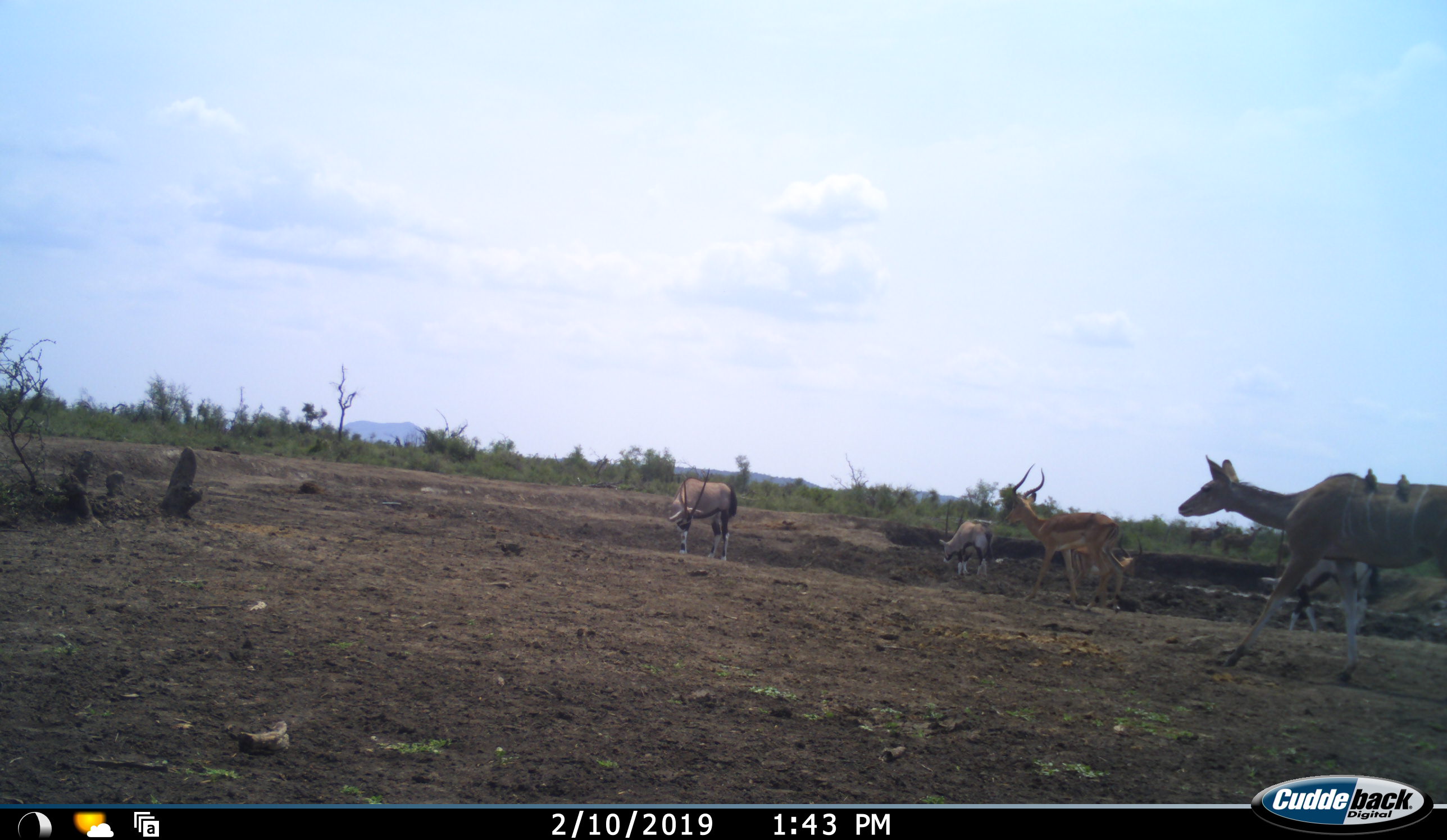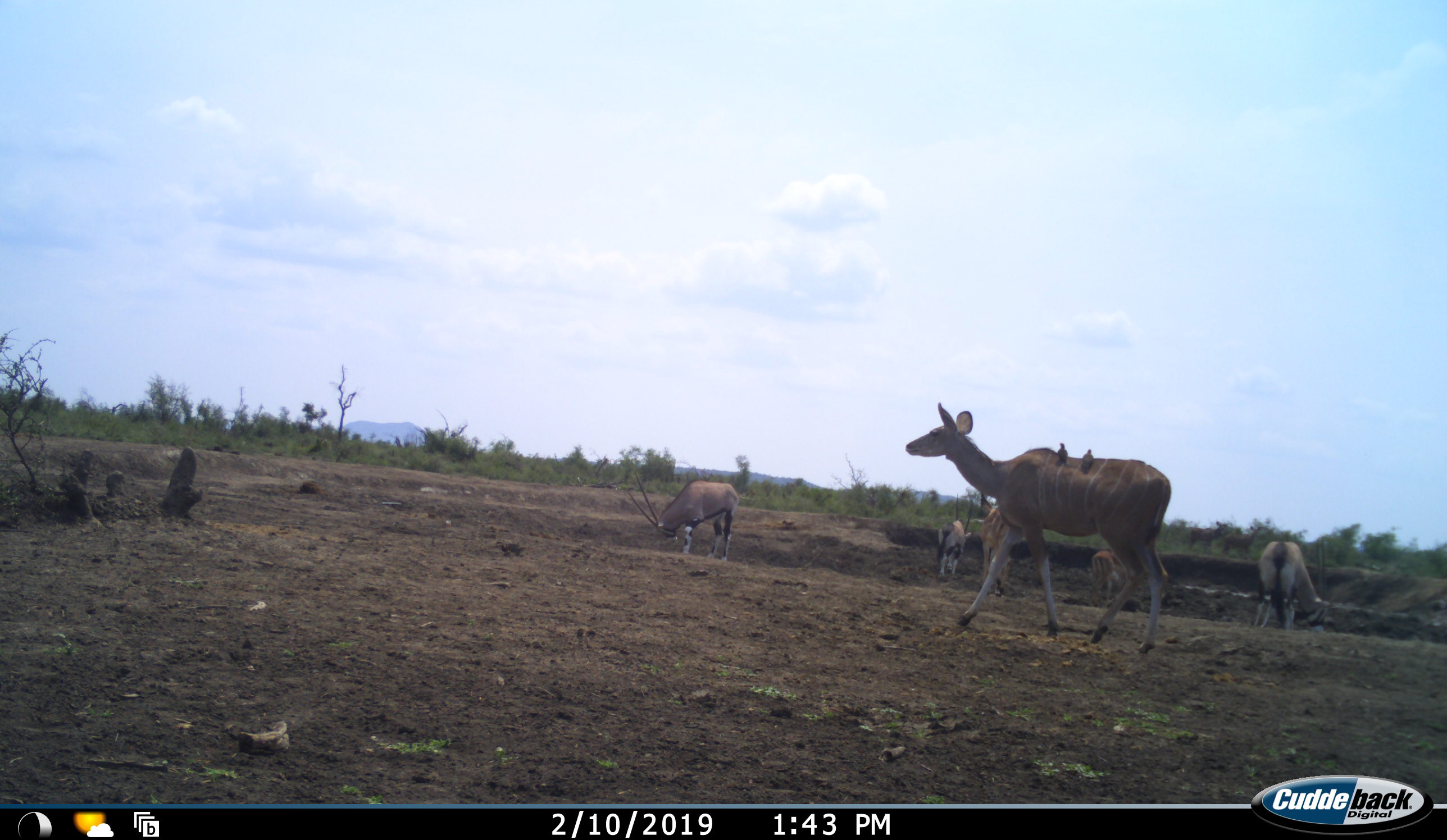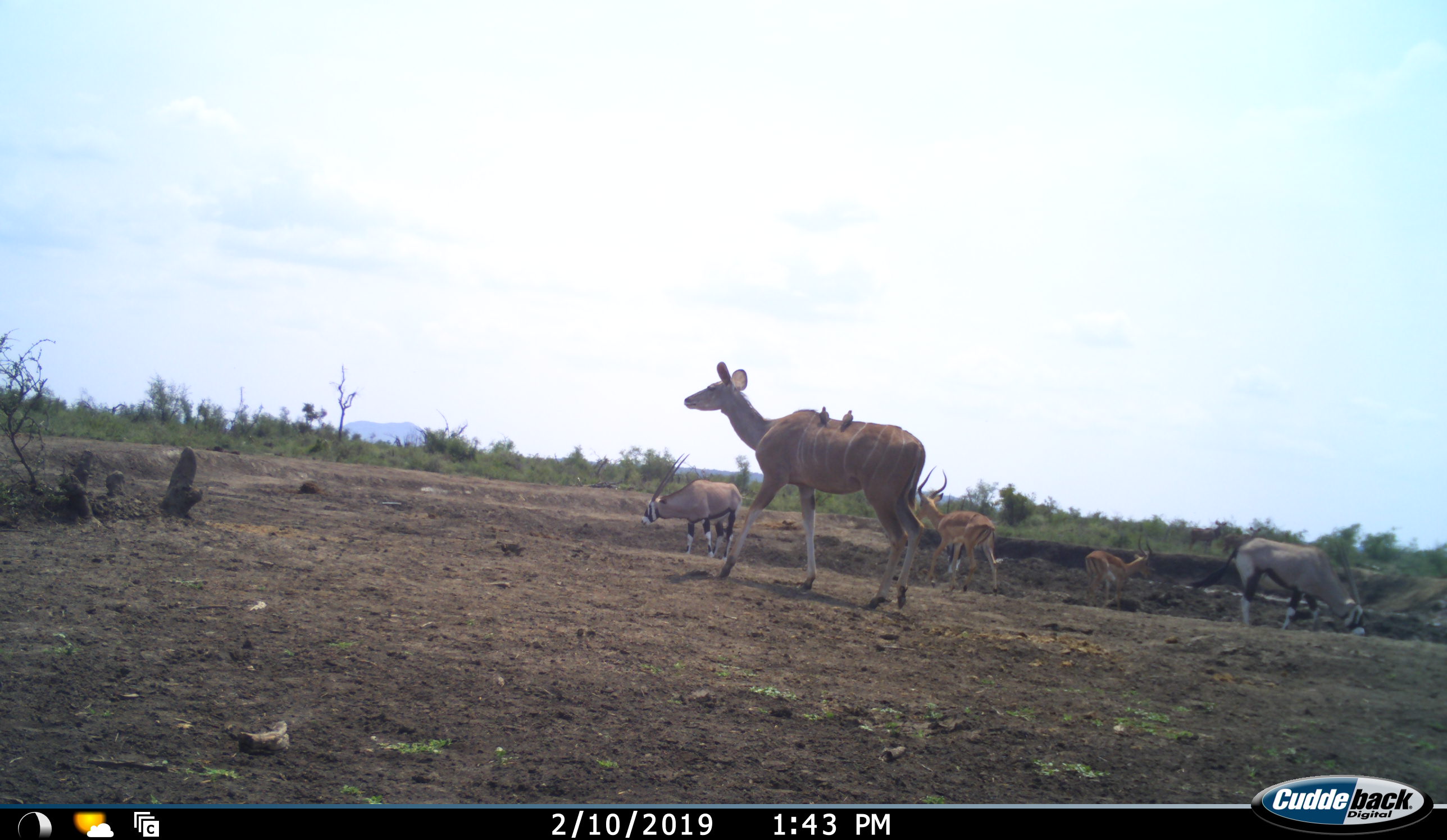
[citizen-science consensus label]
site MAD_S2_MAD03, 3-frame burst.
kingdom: Animalia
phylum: Chordata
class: Mammalia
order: Artiodactyla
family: Bovidae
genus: Oryx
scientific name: Oryx gazella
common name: gemsbok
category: oryx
Oryx (gemsbok) (Oryx gazella), count 3. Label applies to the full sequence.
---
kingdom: Animalia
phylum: Chordata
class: Mammalia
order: Artiodactyla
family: Bovidae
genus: Aepyceros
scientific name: Aepyceros melampus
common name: impala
Impala (Aepyceros melampus), count 2. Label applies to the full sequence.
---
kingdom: Animalia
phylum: Chordata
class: Mammalia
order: Artiodactyla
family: Bovidae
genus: Tragelaphus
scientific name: Tragelaphus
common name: kudu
Kudu (Tragelaphus), count 1. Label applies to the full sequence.